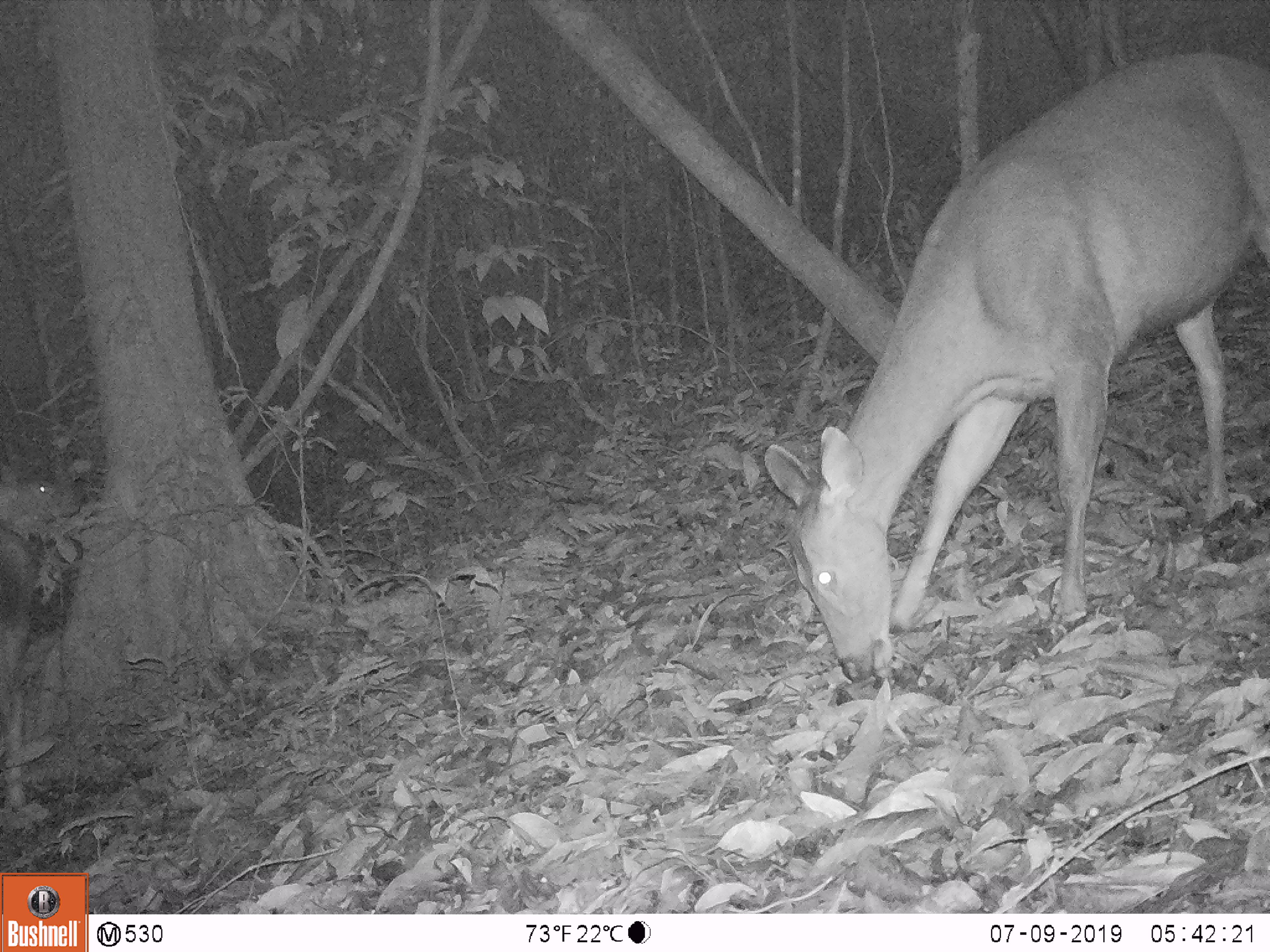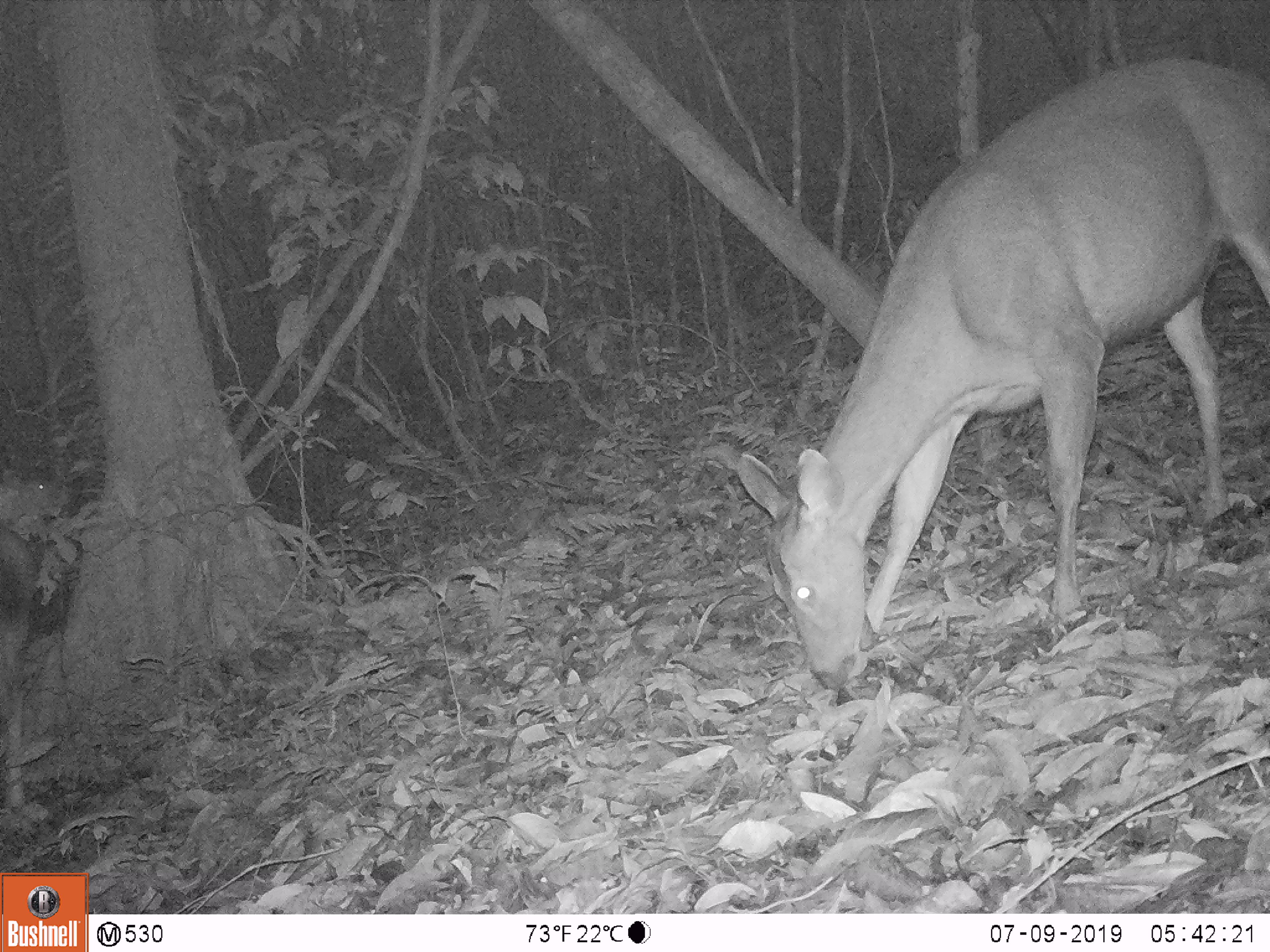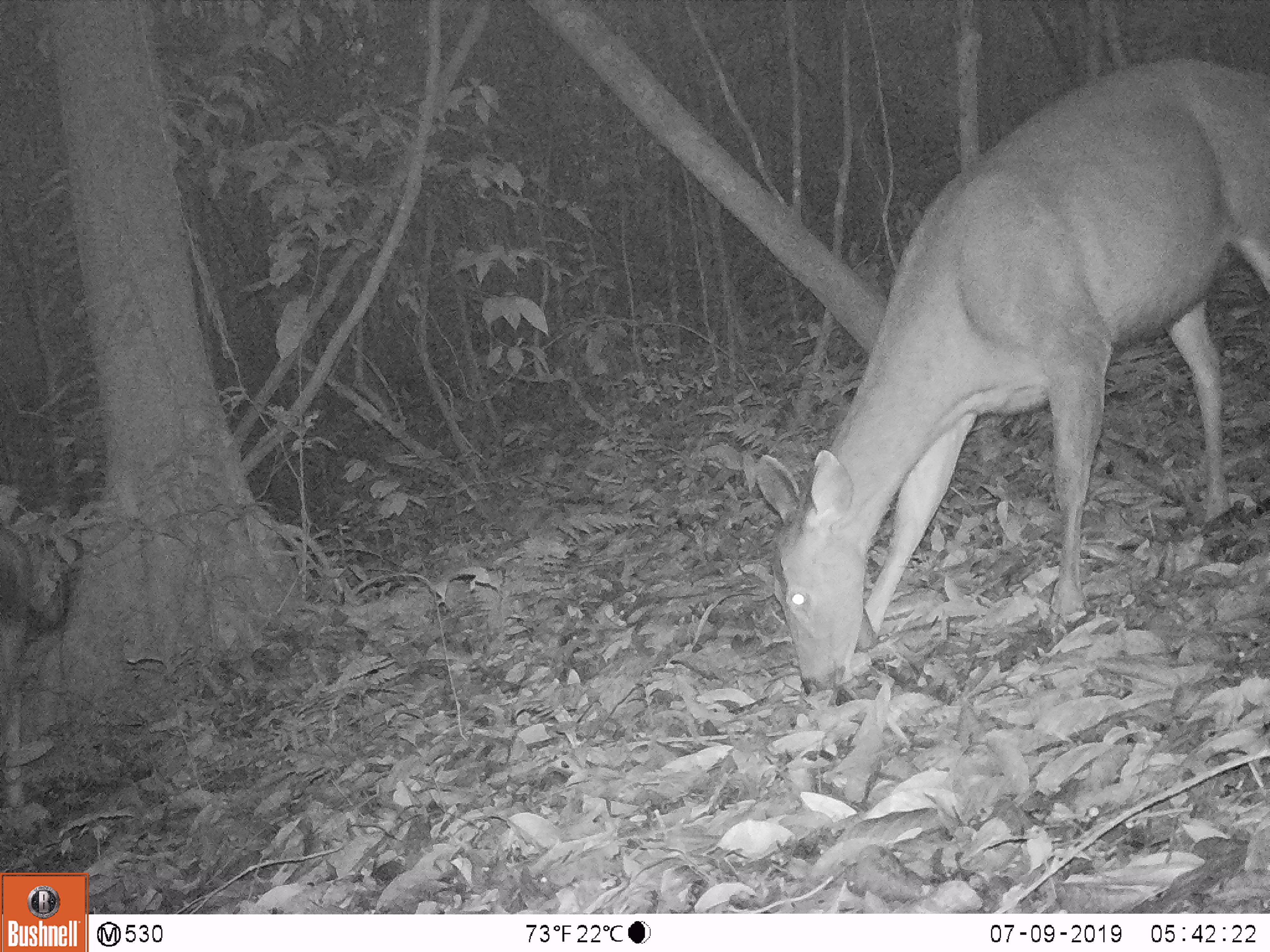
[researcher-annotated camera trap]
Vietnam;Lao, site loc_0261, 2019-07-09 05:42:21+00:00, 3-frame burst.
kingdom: Animalia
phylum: Chordata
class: Mammalia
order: Artiodactyla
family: Cervidae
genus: Rusa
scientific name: Rusa unicolor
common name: sambar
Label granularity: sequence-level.